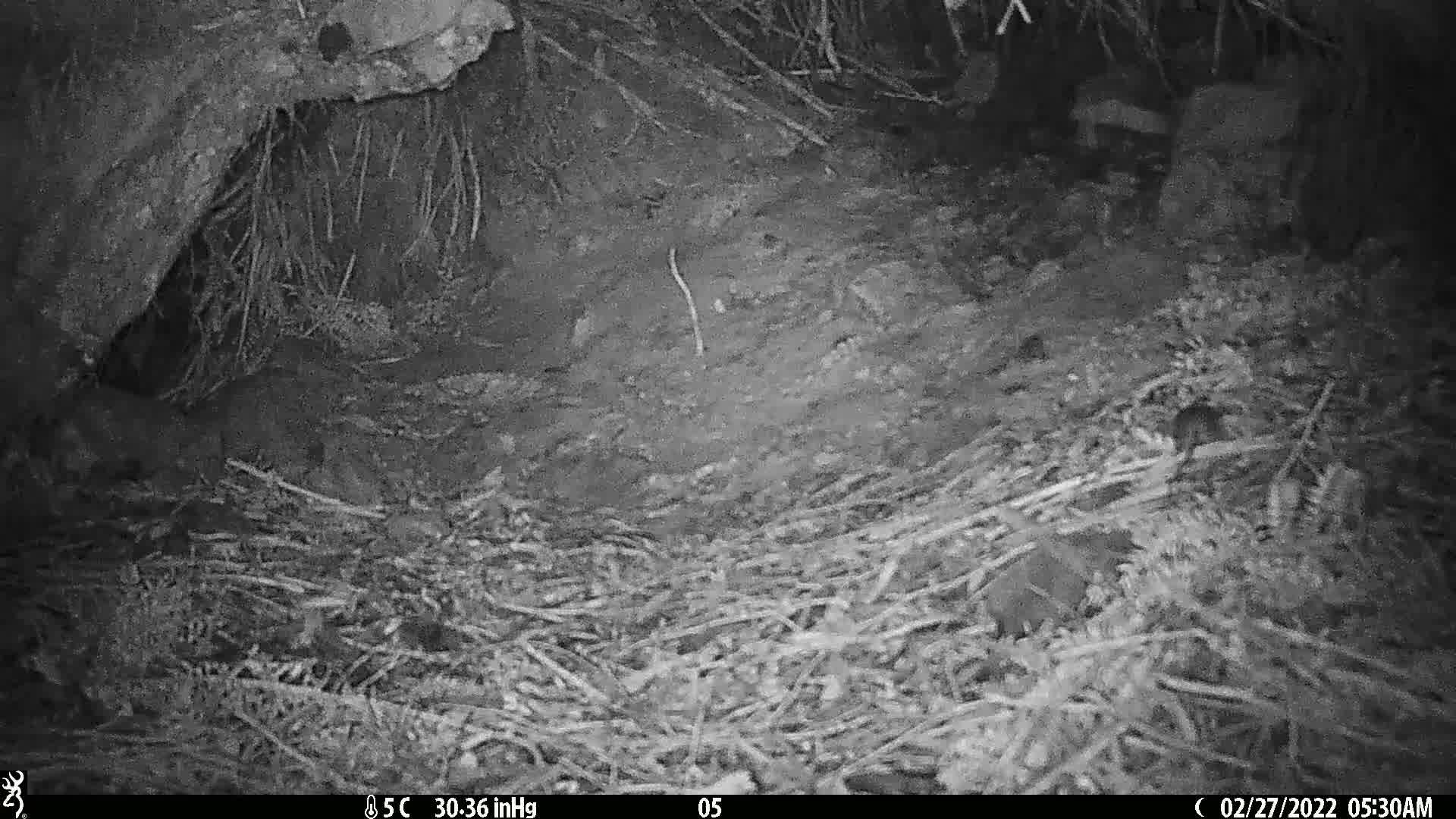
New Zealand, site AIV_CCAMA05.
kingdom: Animalia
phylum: Chordata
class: Mammalia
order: Rodentia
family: Muridae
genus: Mus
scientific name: Mus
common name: mouse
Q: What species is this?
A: Mouse (Mus).